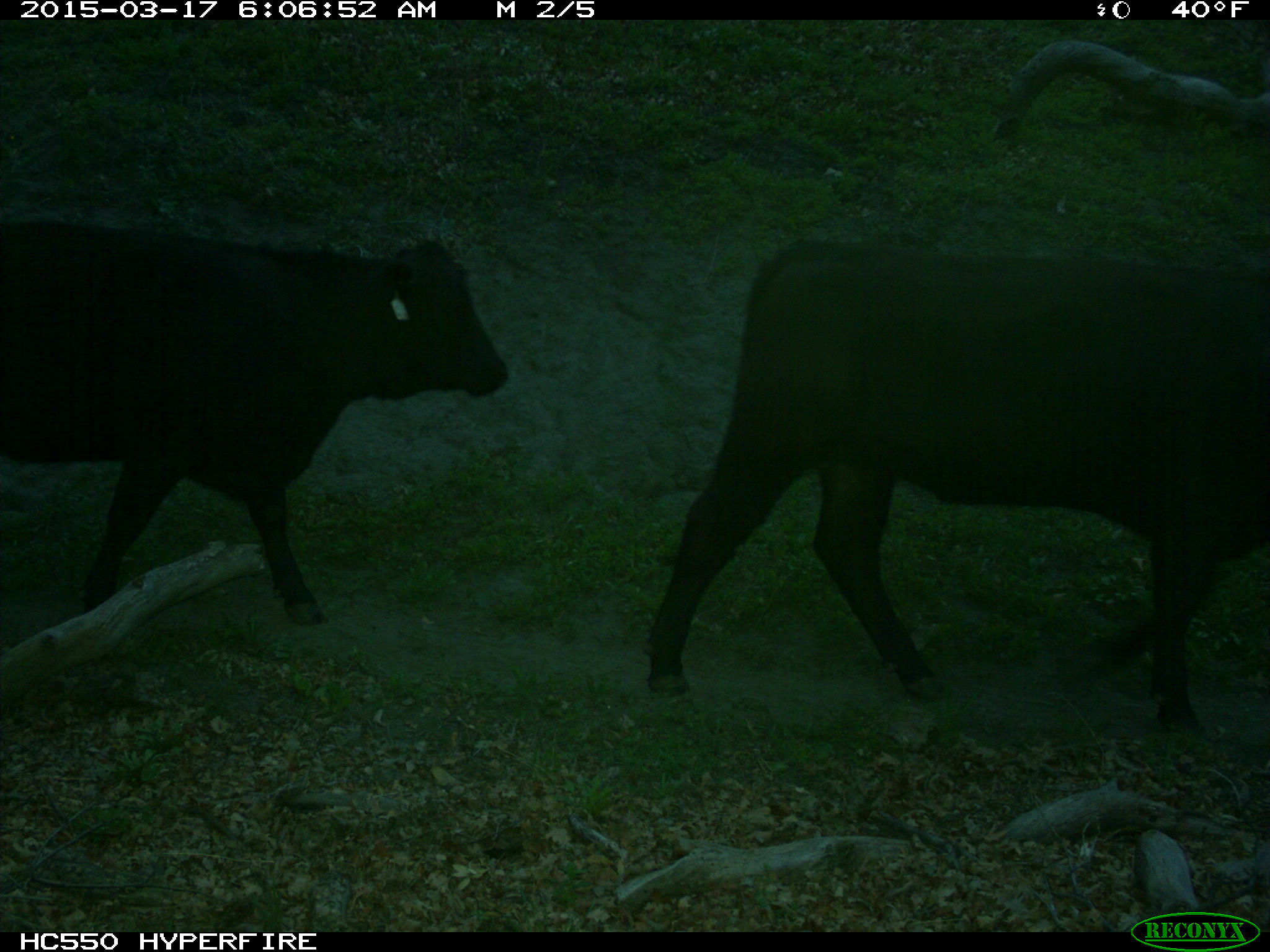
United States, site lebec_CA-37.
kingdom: Animalia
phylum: Chordata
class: Mammalia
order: Artiodactyla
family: Bovidae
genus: Bos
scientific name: Bos taurus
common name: domestic cow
Bos taurus (domestic cow).